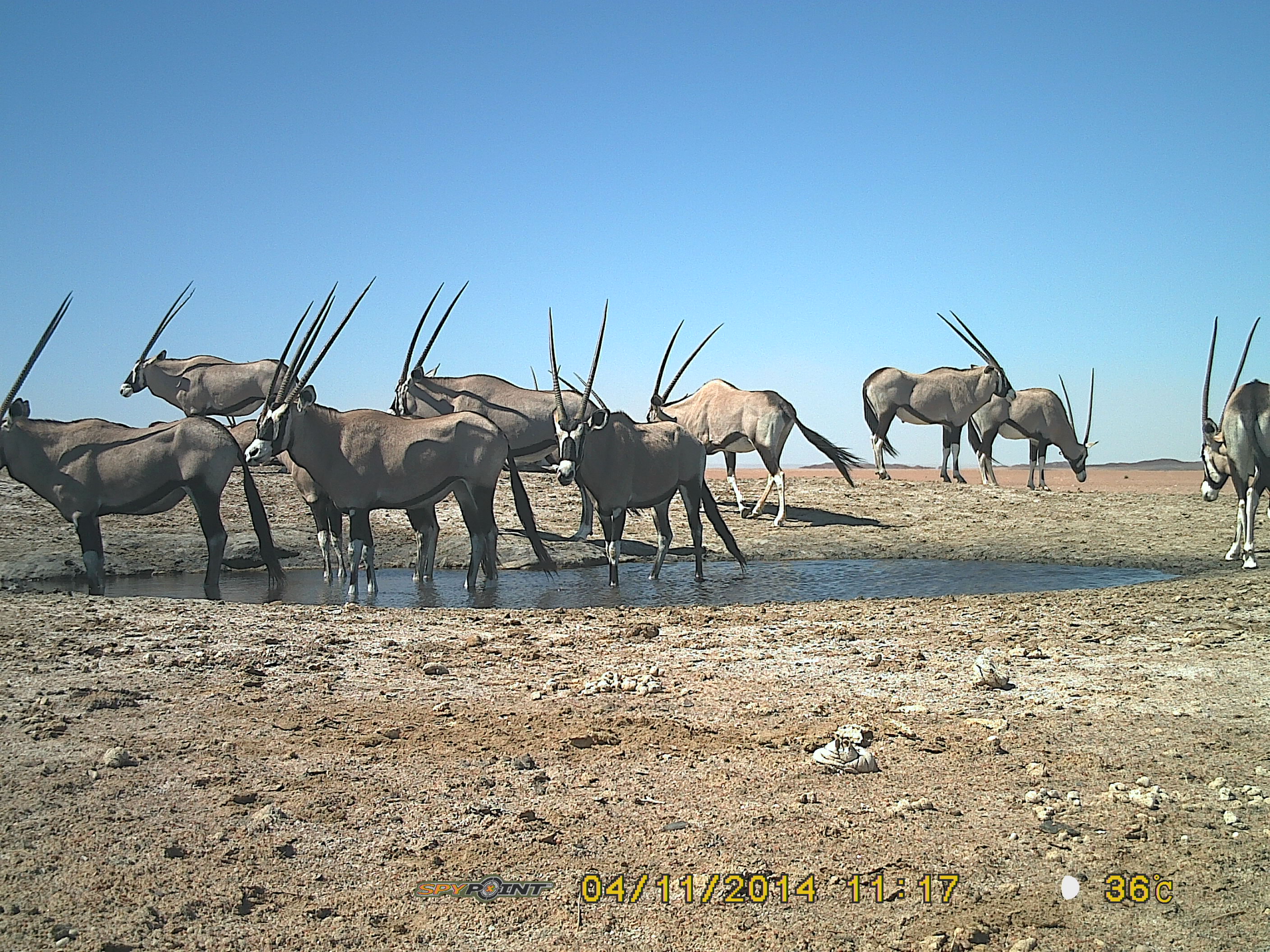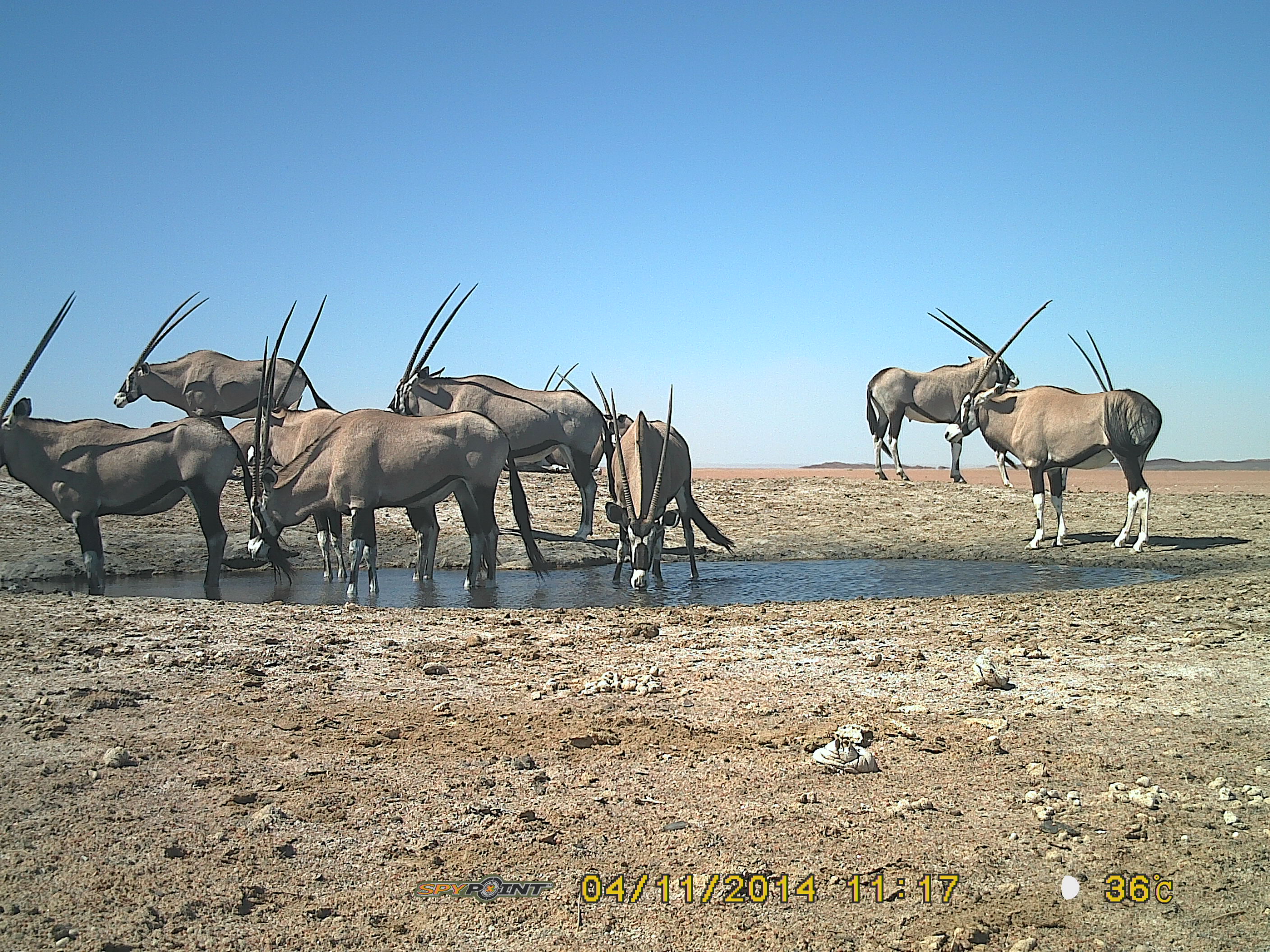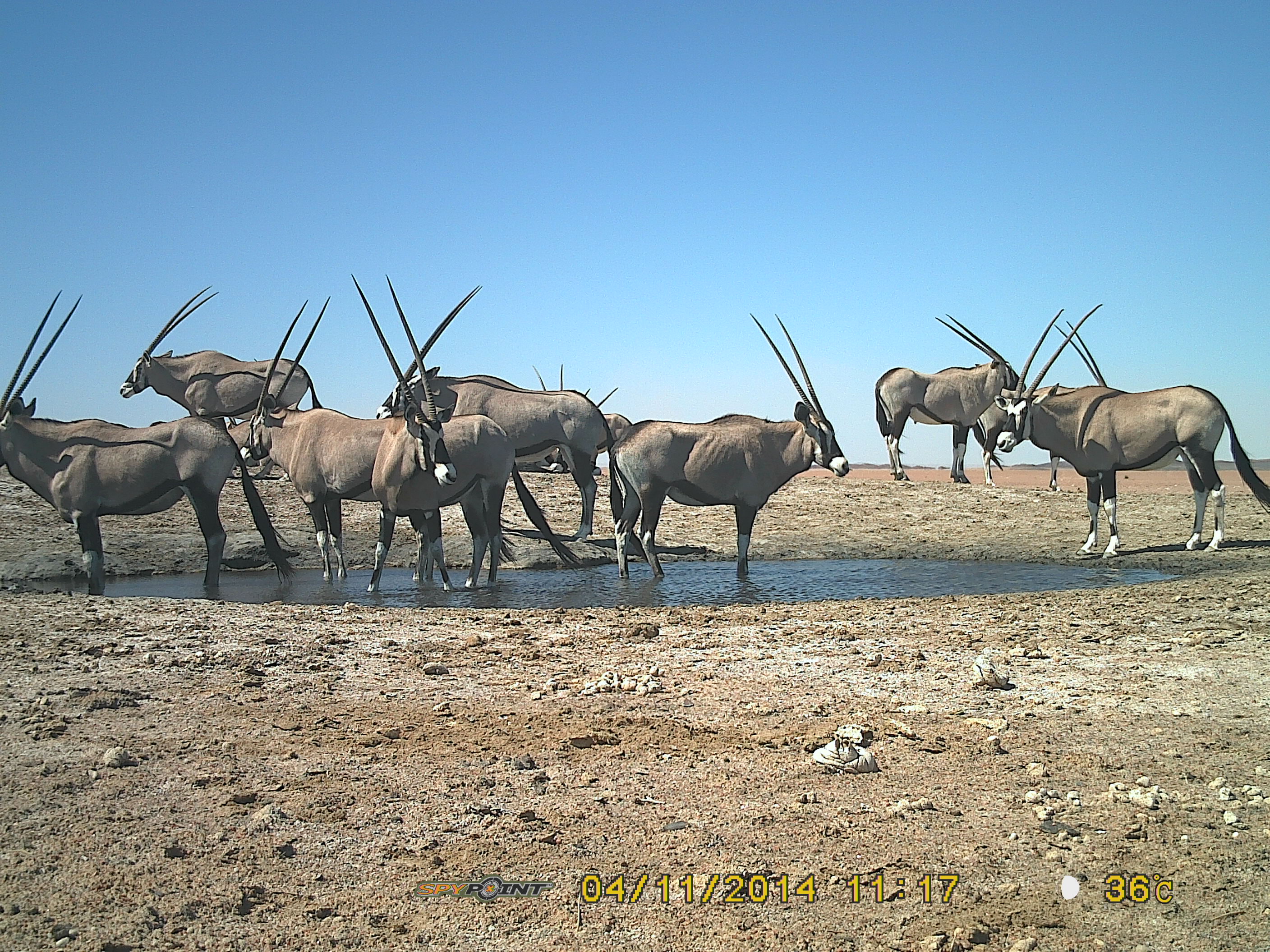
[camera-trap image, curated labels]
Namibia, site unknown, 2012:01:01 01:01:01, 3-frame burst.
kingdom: Animalia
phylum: Chordata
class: Mammalia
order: Artiodactyla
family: Bovidae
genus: Oryx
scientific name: Oryx gazella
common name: gemsbok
Oryx gazella (gemsbok).